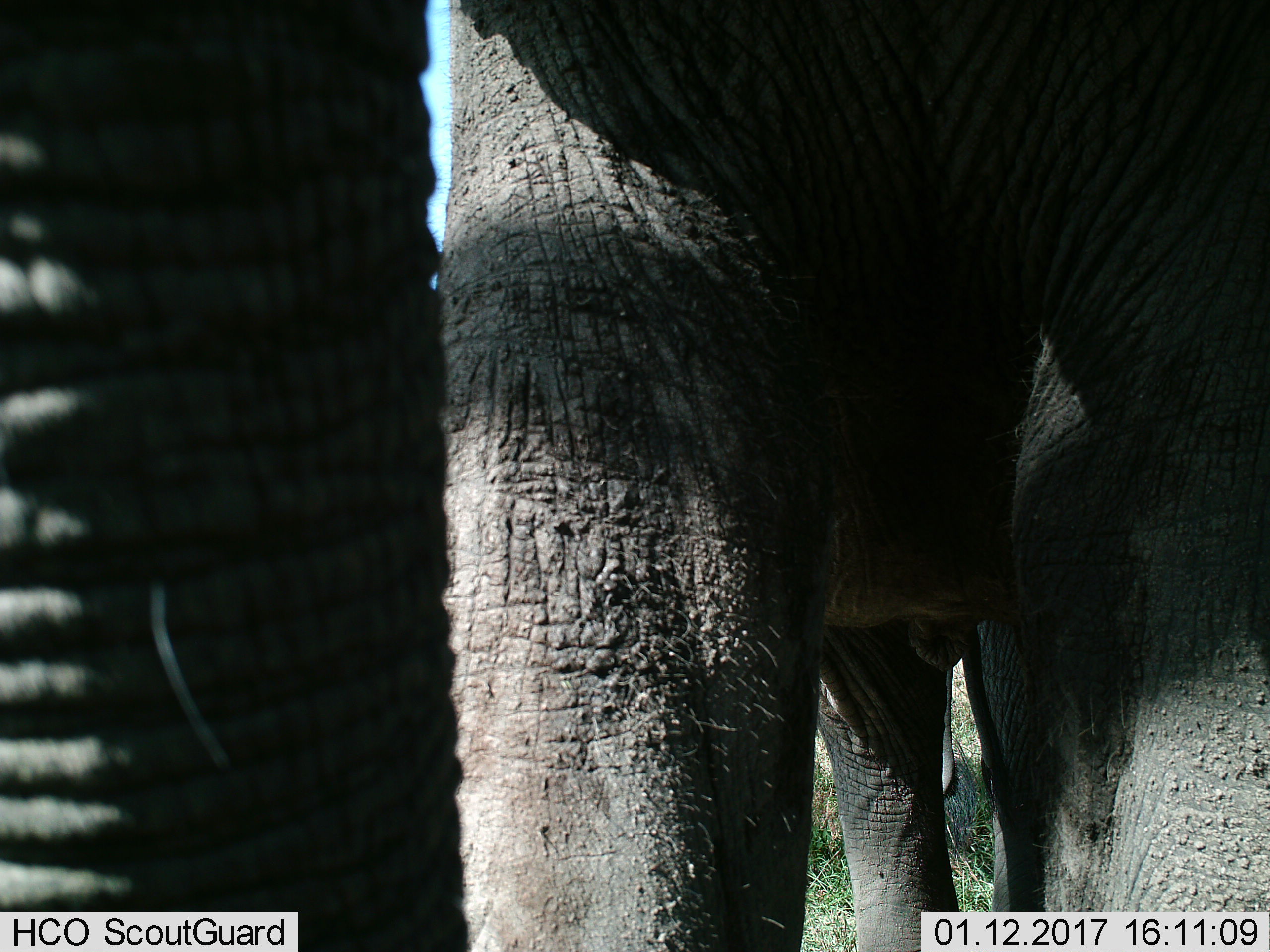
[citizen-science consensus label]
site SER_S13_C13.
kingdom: Animalia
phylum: Chordata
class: Mammalia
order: Proboscidea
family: Elephantidae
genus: Loxodonta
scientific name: Loxodonta africana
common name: african bush elephant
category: elephant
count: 1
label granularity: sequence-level